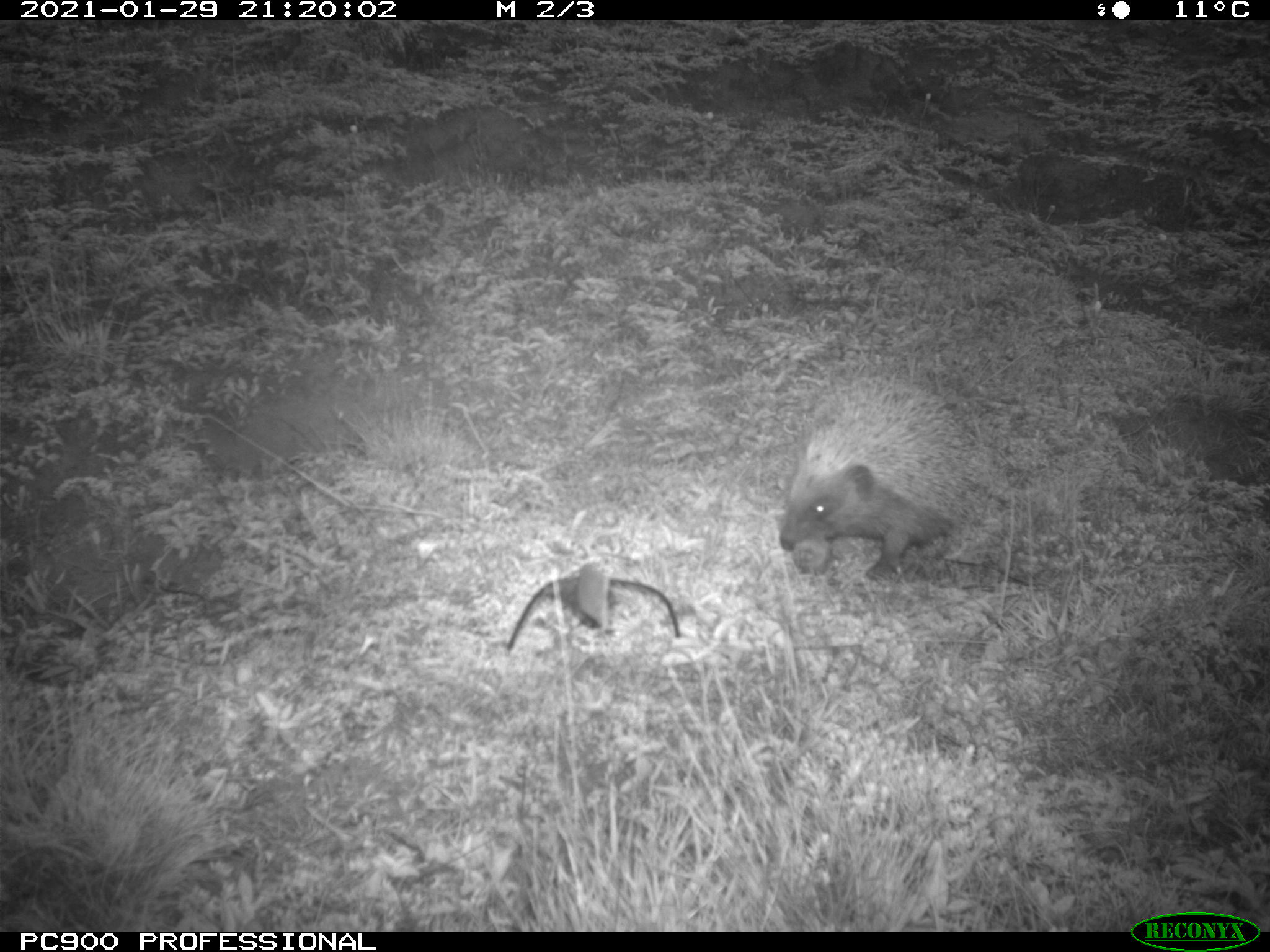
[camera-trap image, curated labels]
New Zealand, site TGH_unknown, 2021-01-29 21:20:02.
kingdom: Animalia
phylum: Chordata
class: Mammalia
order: Eulipotyphla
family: Erinaceidae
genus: Erinaceus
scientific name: Erinaceus europaeus europaeus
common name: european hedgehog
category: hedgehog